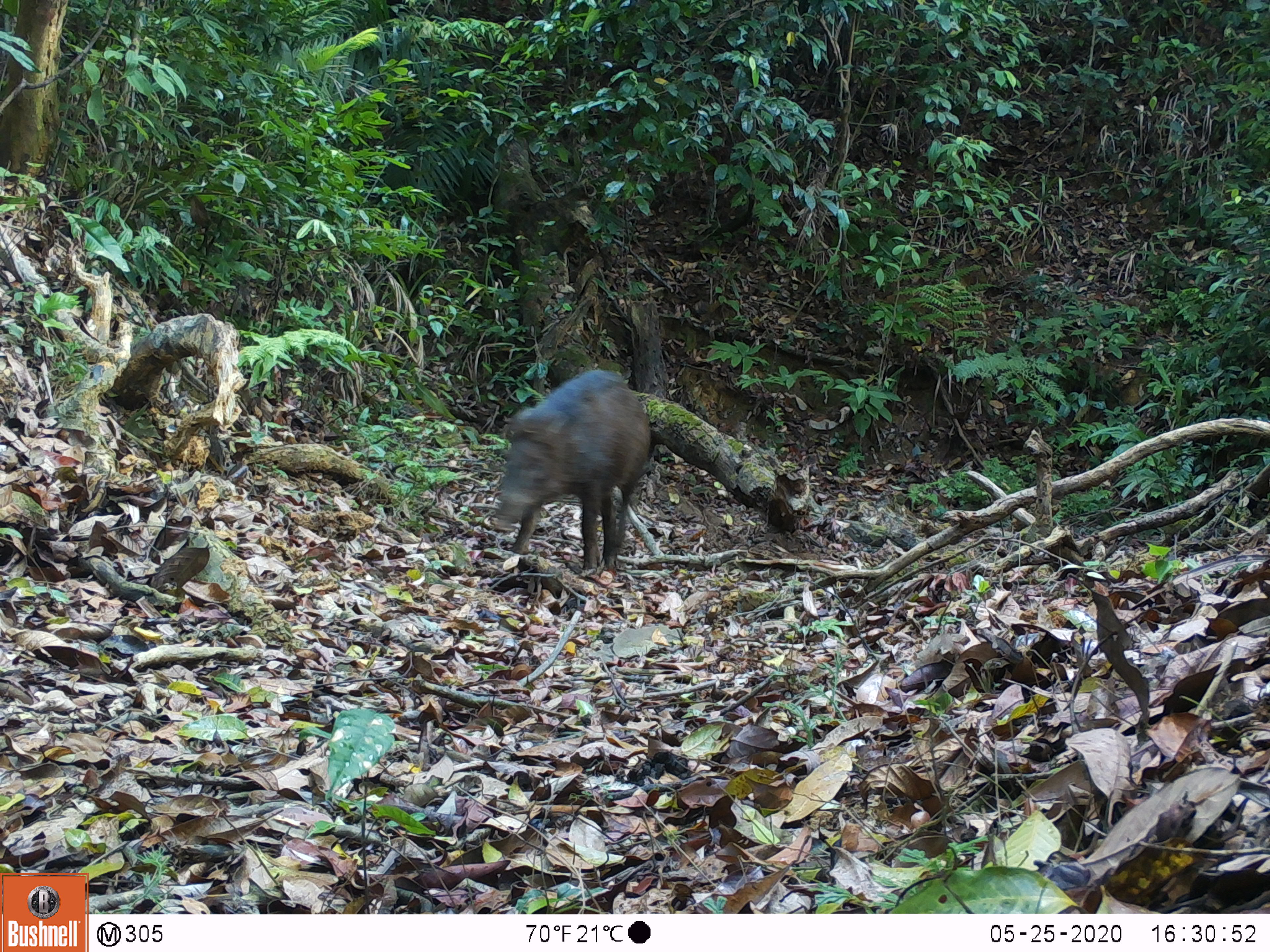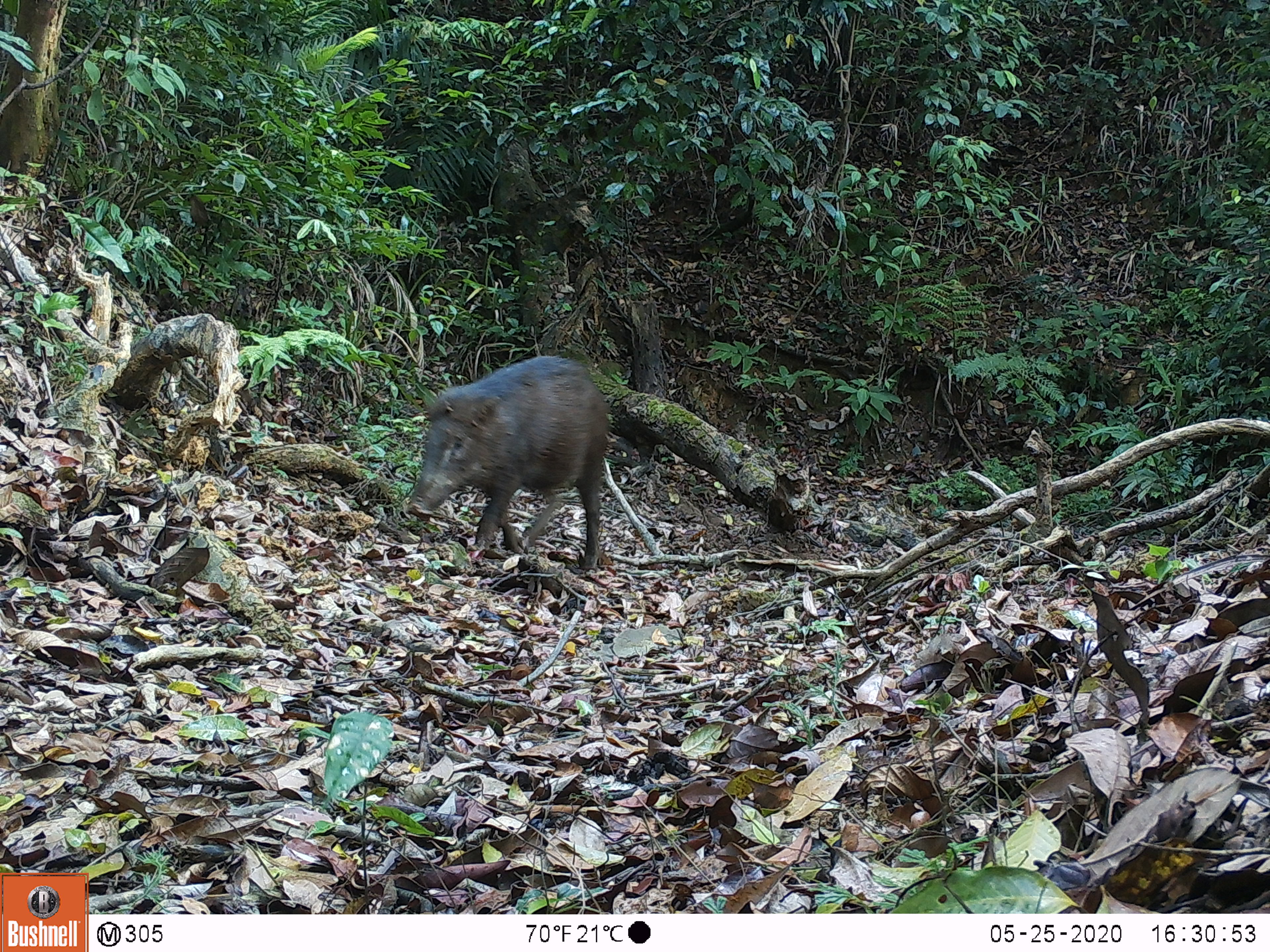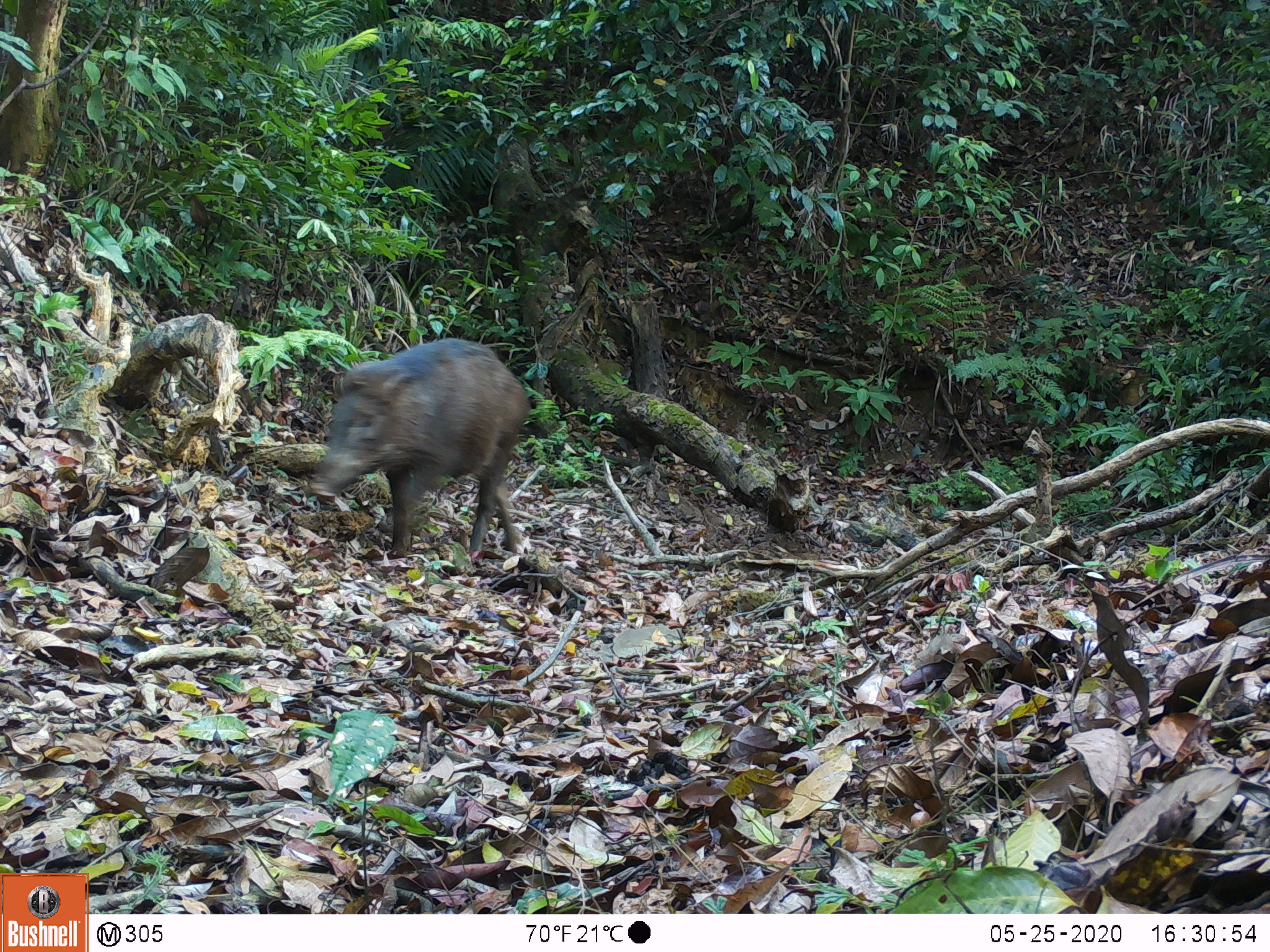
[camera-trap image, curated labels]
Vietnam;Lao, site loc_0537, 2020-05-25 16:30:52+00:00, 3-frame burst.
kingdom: Animalia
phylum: Chordata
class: Mammalia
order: Artiodactyla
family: Suidae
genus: Sus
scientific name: Sus scrofa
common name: eurasian wild pig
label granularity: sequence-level